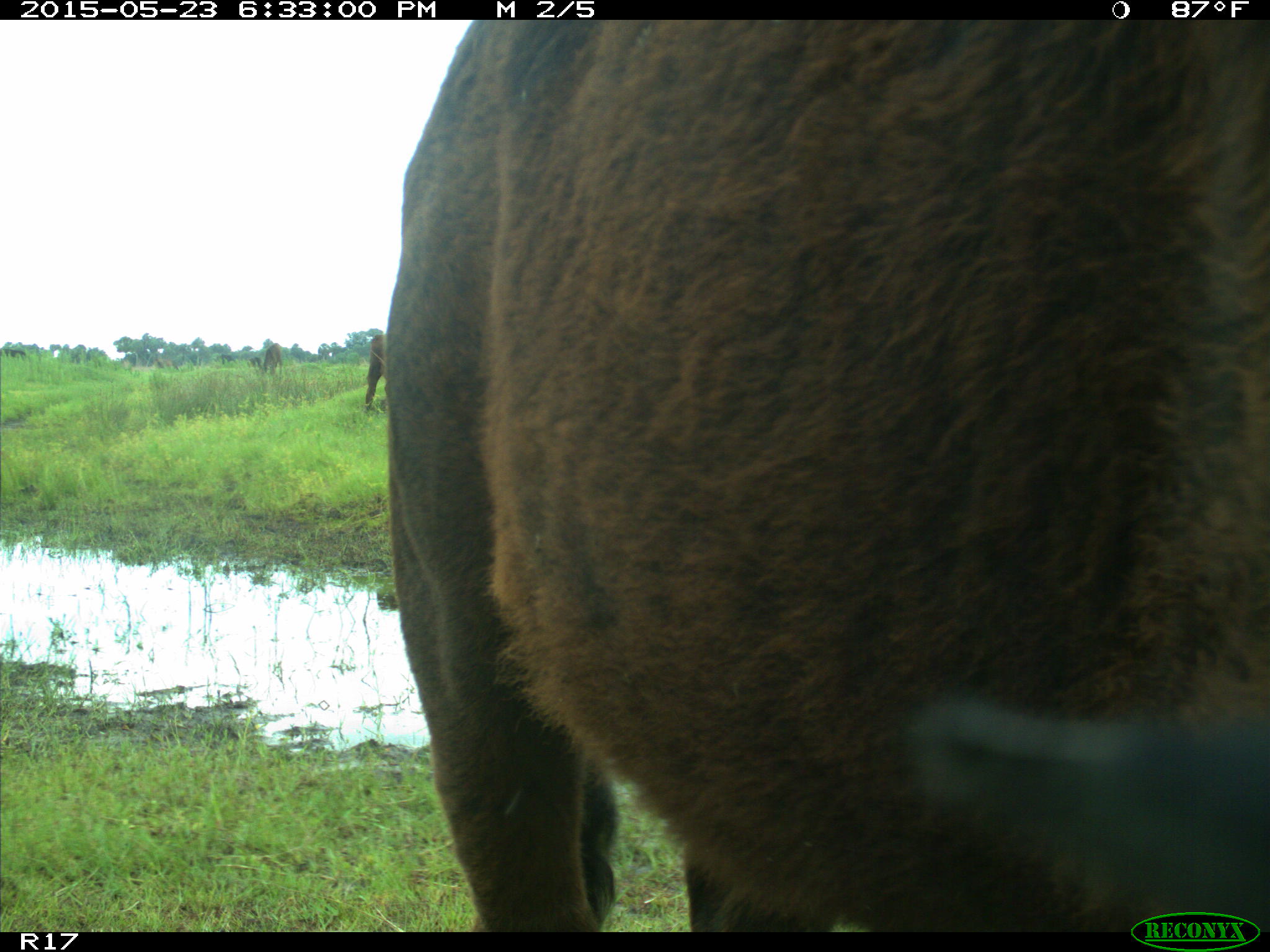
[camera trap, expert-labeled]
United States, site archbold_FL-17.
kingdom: Animalia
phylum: Chordata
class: Mammalia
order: Artiodactyla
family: Bovidae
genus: Bos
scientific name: Bos taurus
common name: domestic cow